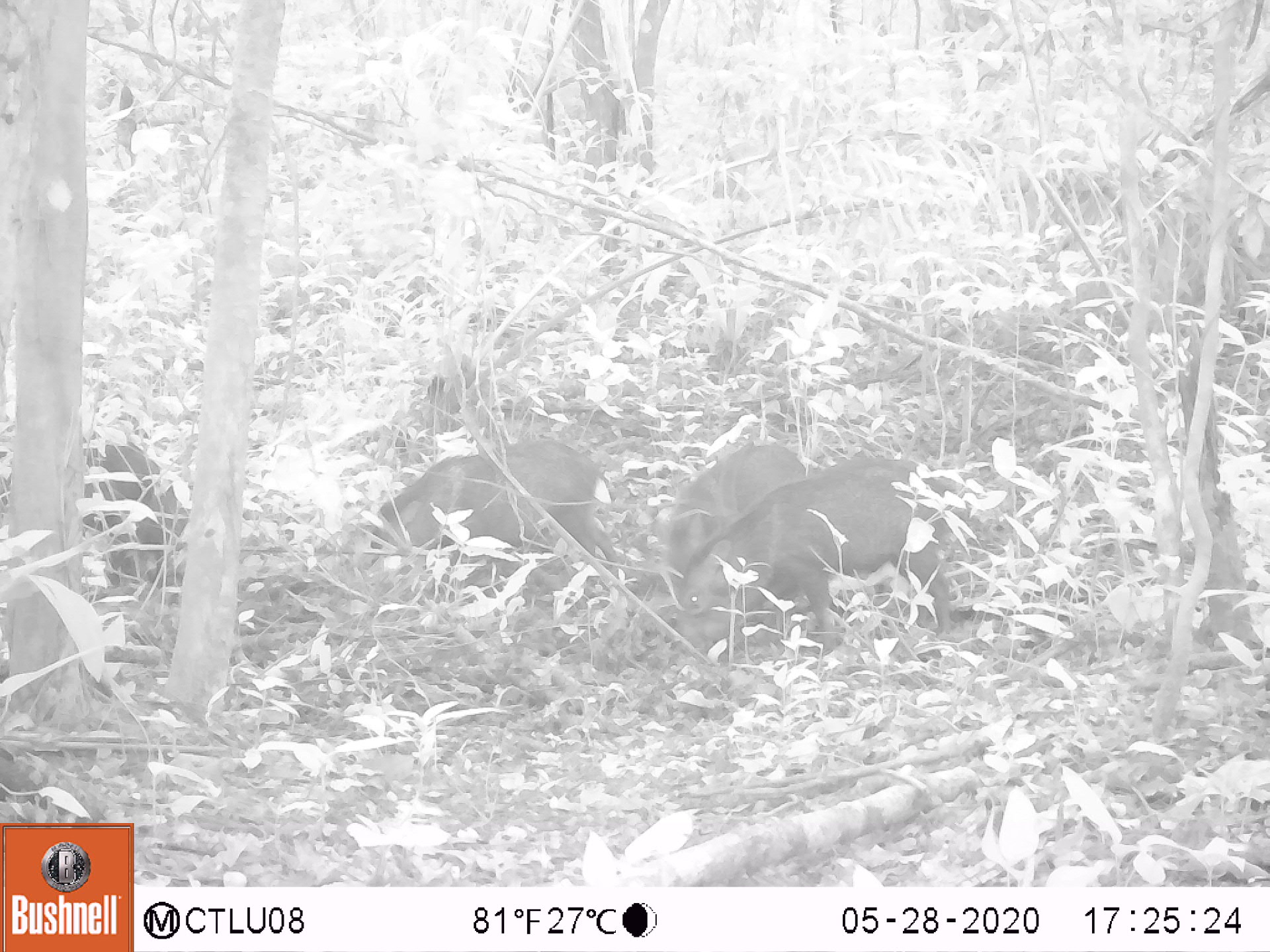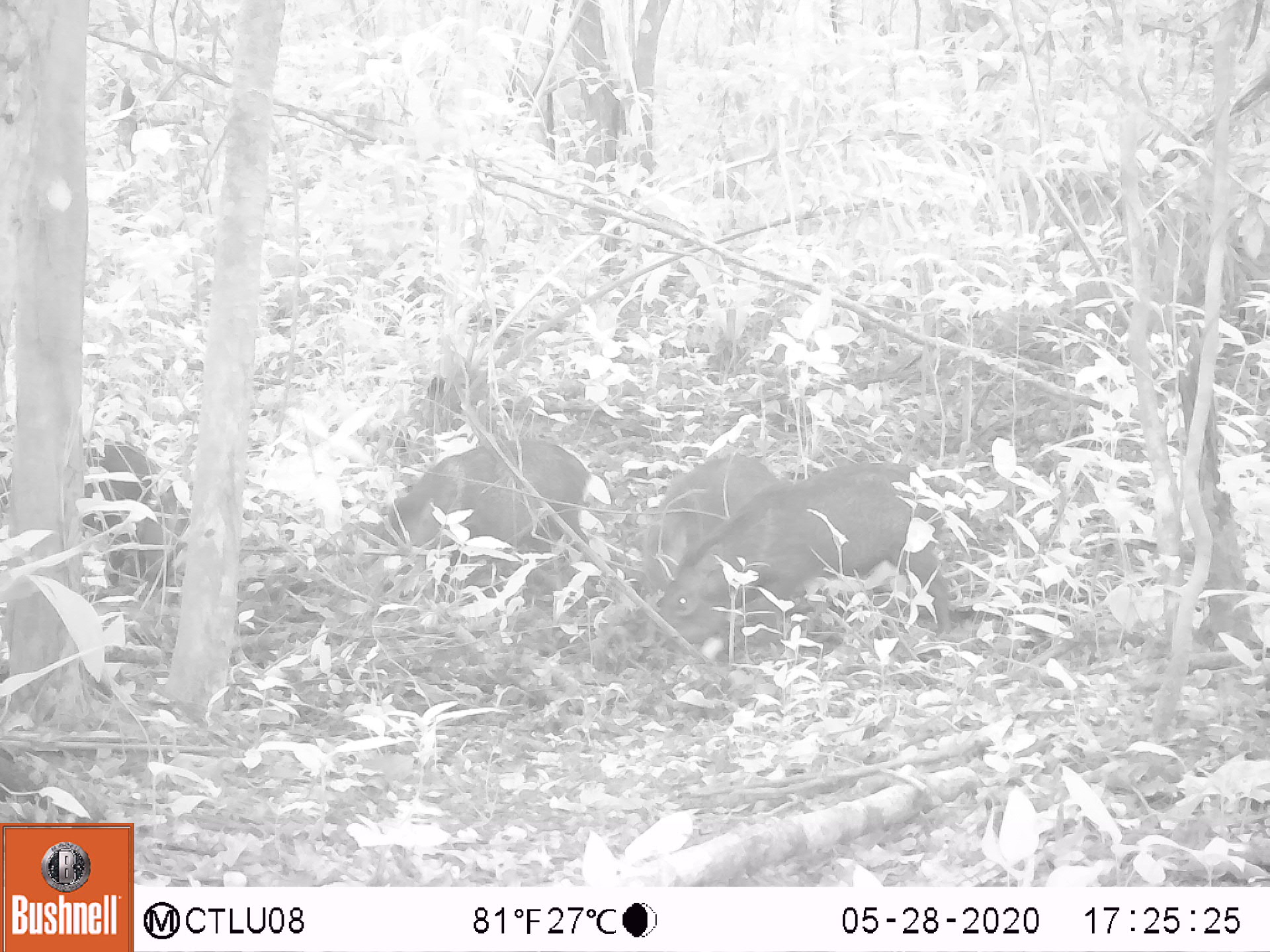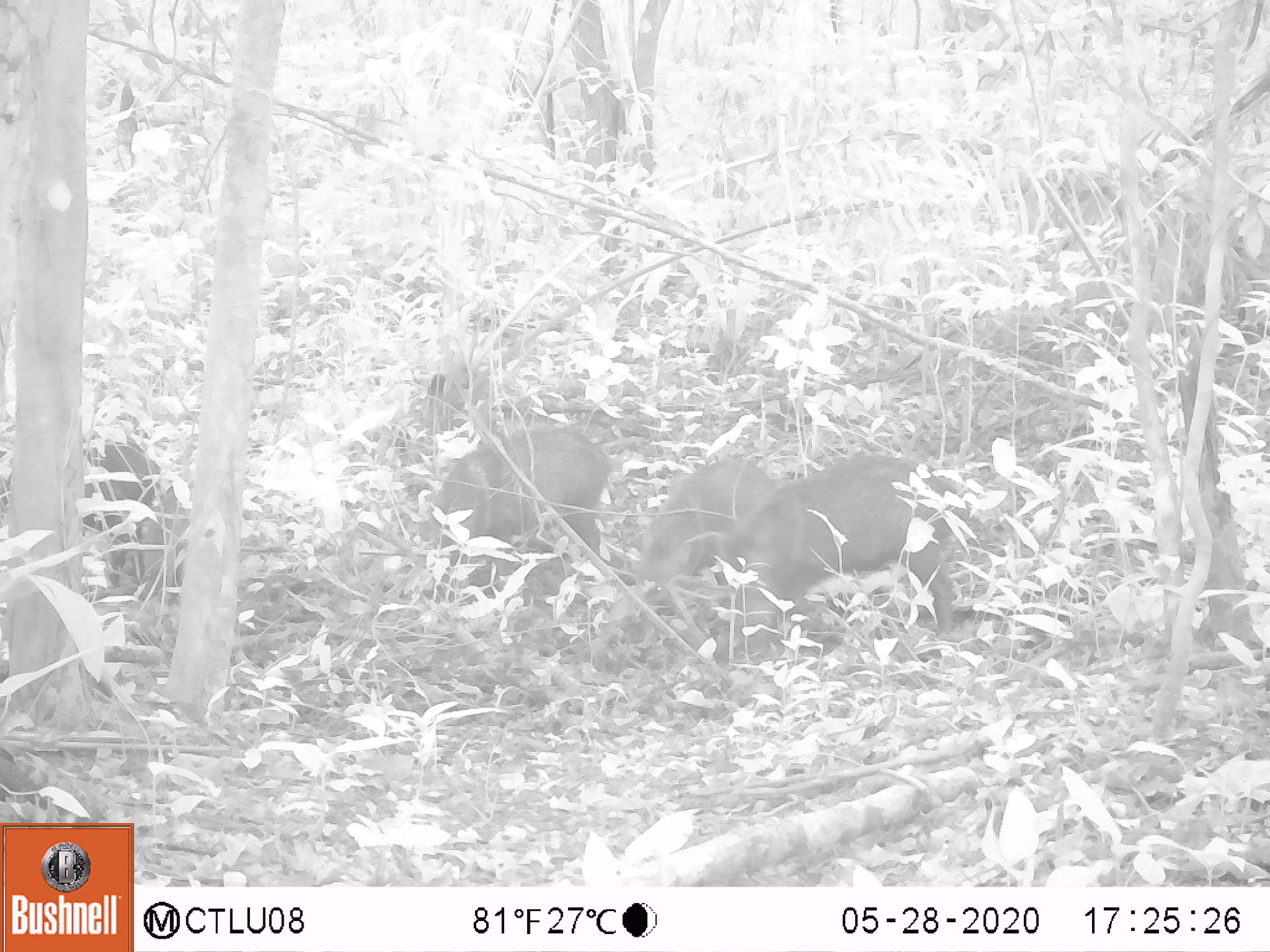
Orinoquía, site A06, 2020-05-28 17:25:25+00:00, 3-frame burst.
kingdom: Animalia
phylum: Chordata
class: Mammalia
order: Artiodactyla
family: Tayassuidae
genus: Pecari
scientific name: Pecari tajacu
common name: collared peccary